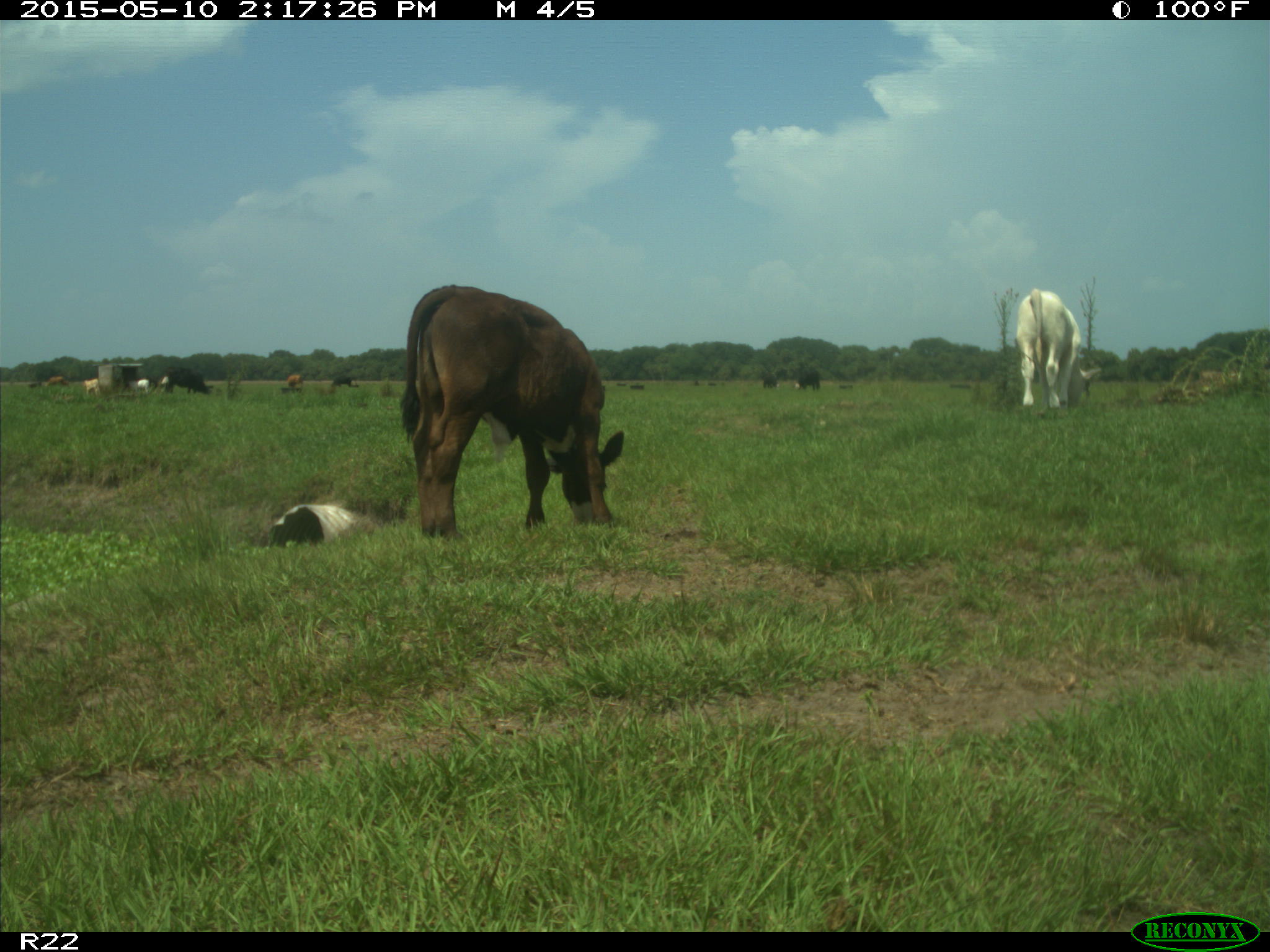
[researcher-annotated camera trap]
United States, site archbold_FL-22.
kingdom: Animalia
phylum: Chordata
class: Mammalia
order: Artiodactyla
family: Bovidae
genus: Bos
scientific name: Bos taurus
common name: domestic cow